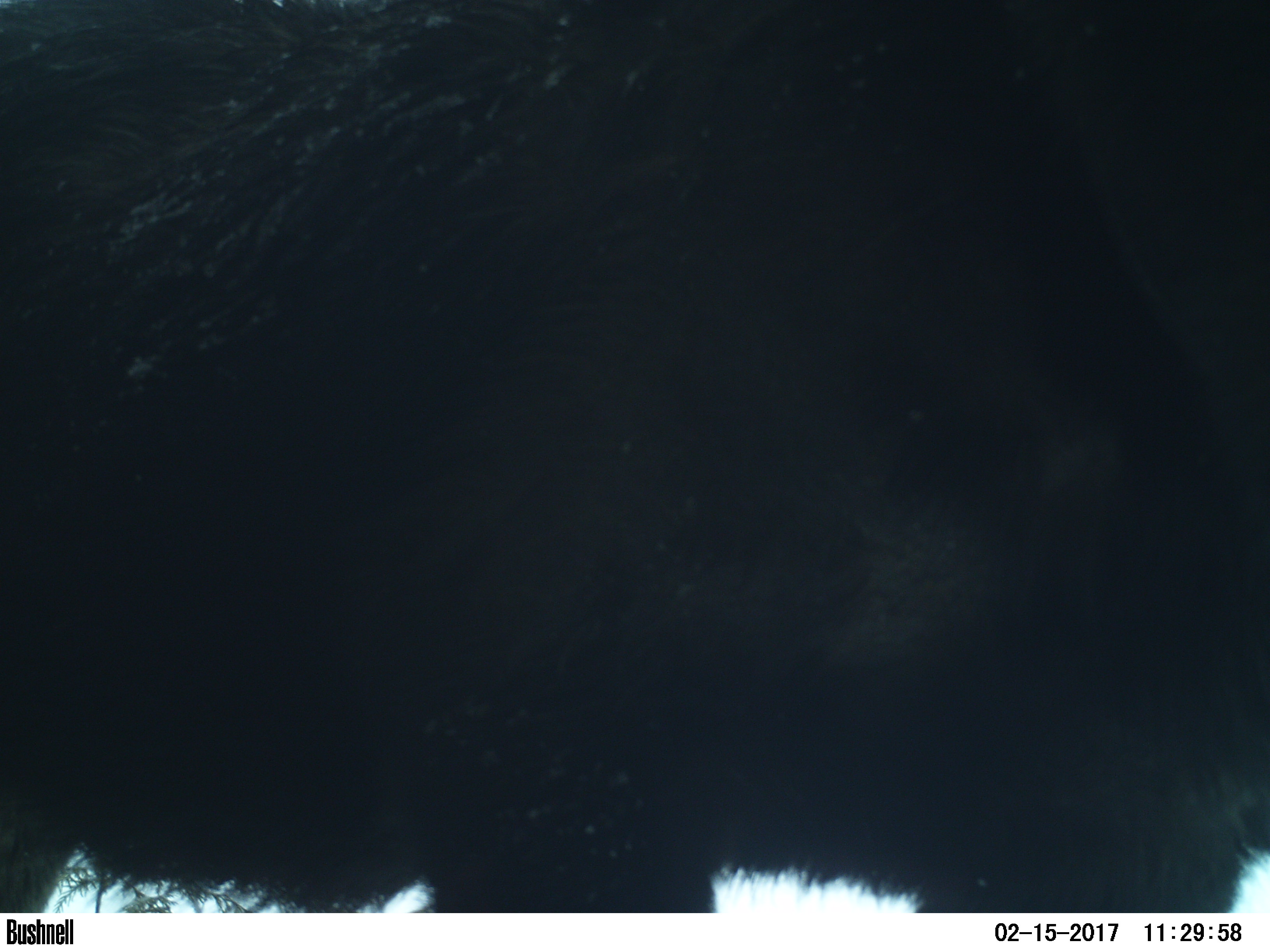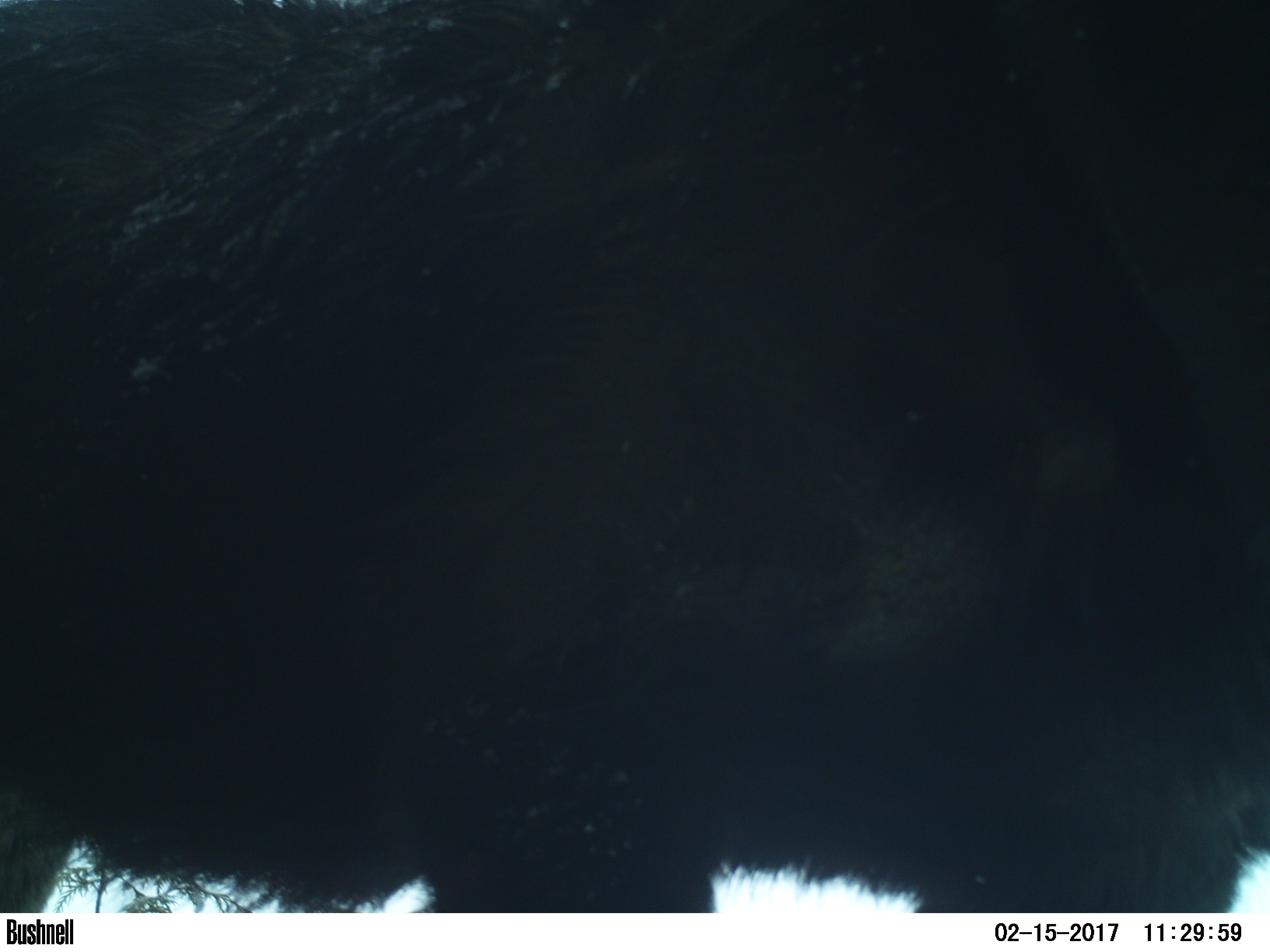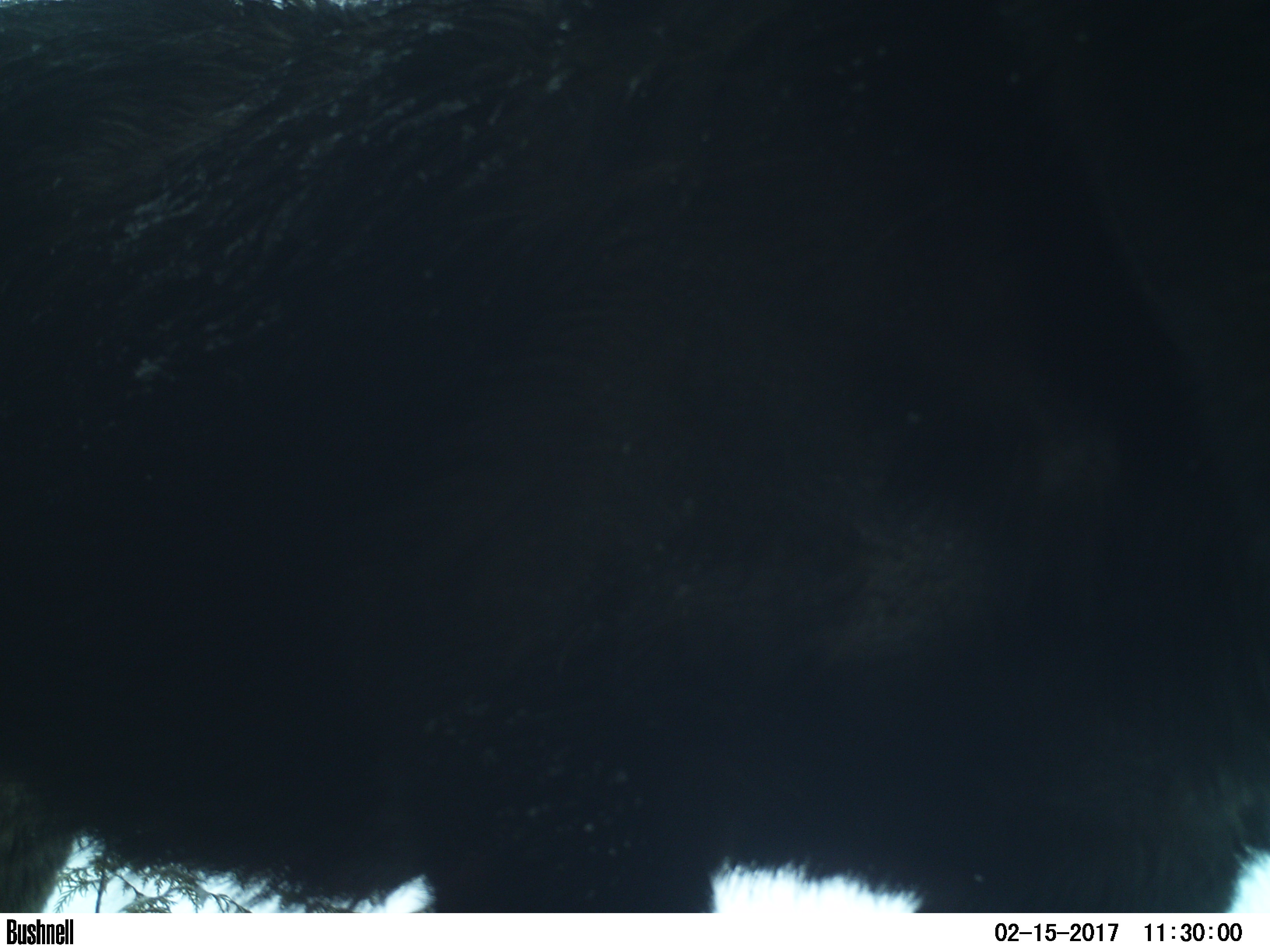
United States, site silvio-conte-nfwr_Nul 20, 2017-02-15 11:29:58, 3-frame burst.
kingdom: Animalia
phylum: Chordata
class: Mammalia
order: Artiodactyla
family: Cervidae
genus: Alces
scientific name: Alces alces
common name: moose